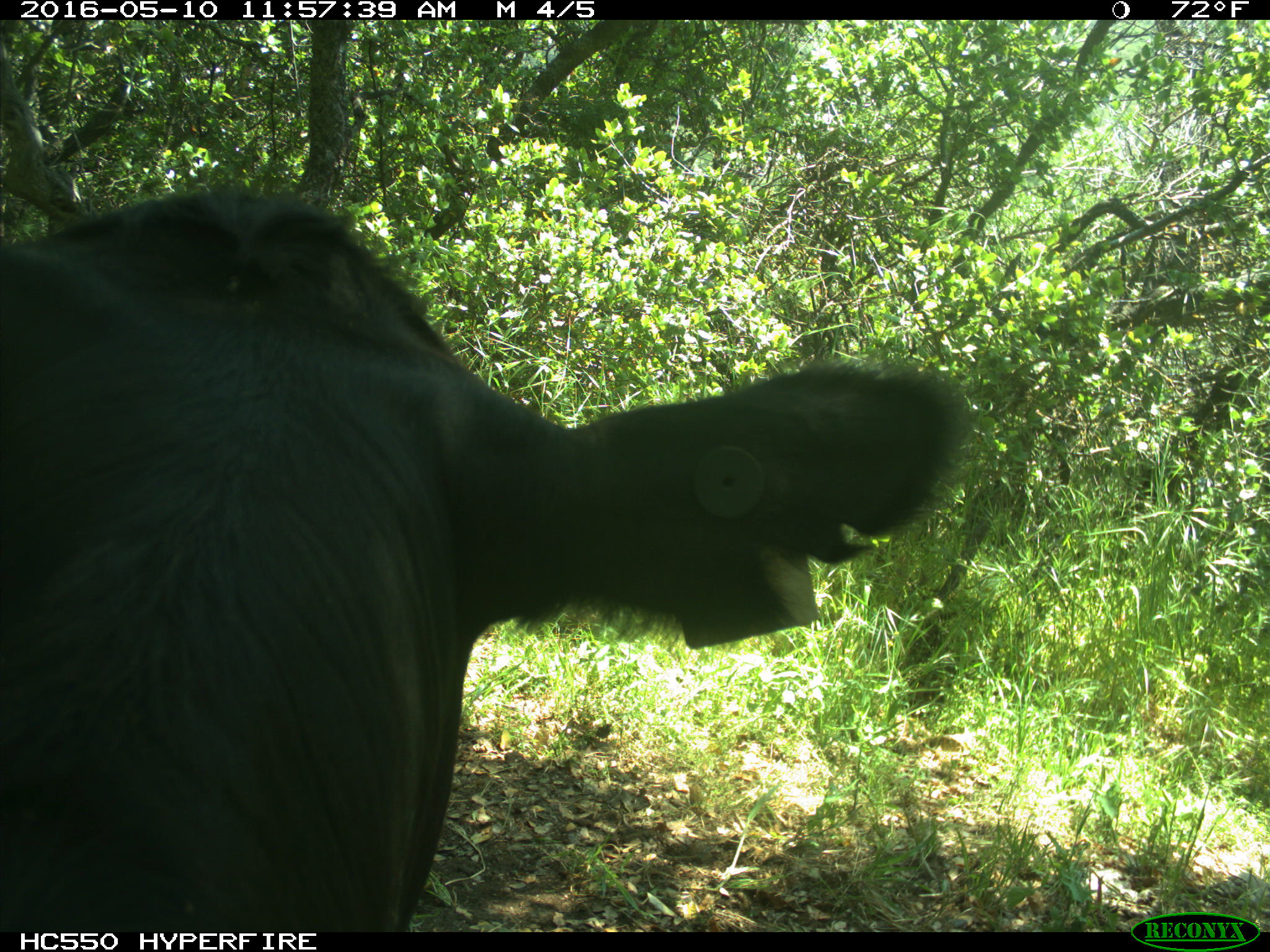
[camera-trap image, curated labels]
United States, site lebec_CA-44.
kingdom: Animalia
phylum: Chordata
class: Mammalia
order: Artiodactyla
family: Bovidae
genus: Bos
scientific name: Bos taurus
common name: domestic cow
Bos taurus (domestic cow).